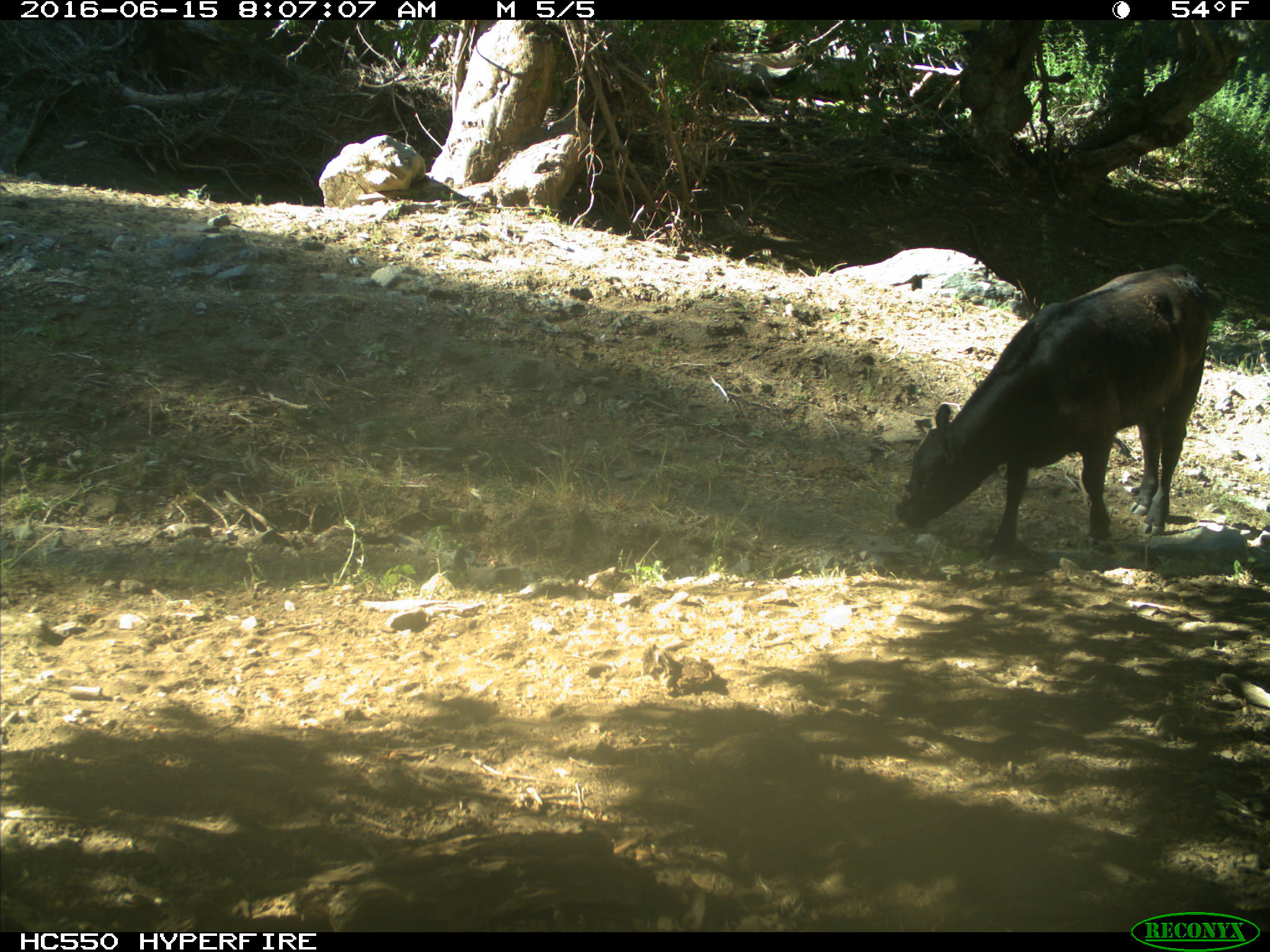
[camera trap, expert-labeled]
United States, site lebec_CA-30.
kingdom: Animalia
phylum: Chordata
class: Mammalia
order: Artiodactyla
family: Bovidae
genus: Bos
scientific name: Bos taurus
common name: domestic cow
Bos taurus (domestic cow).